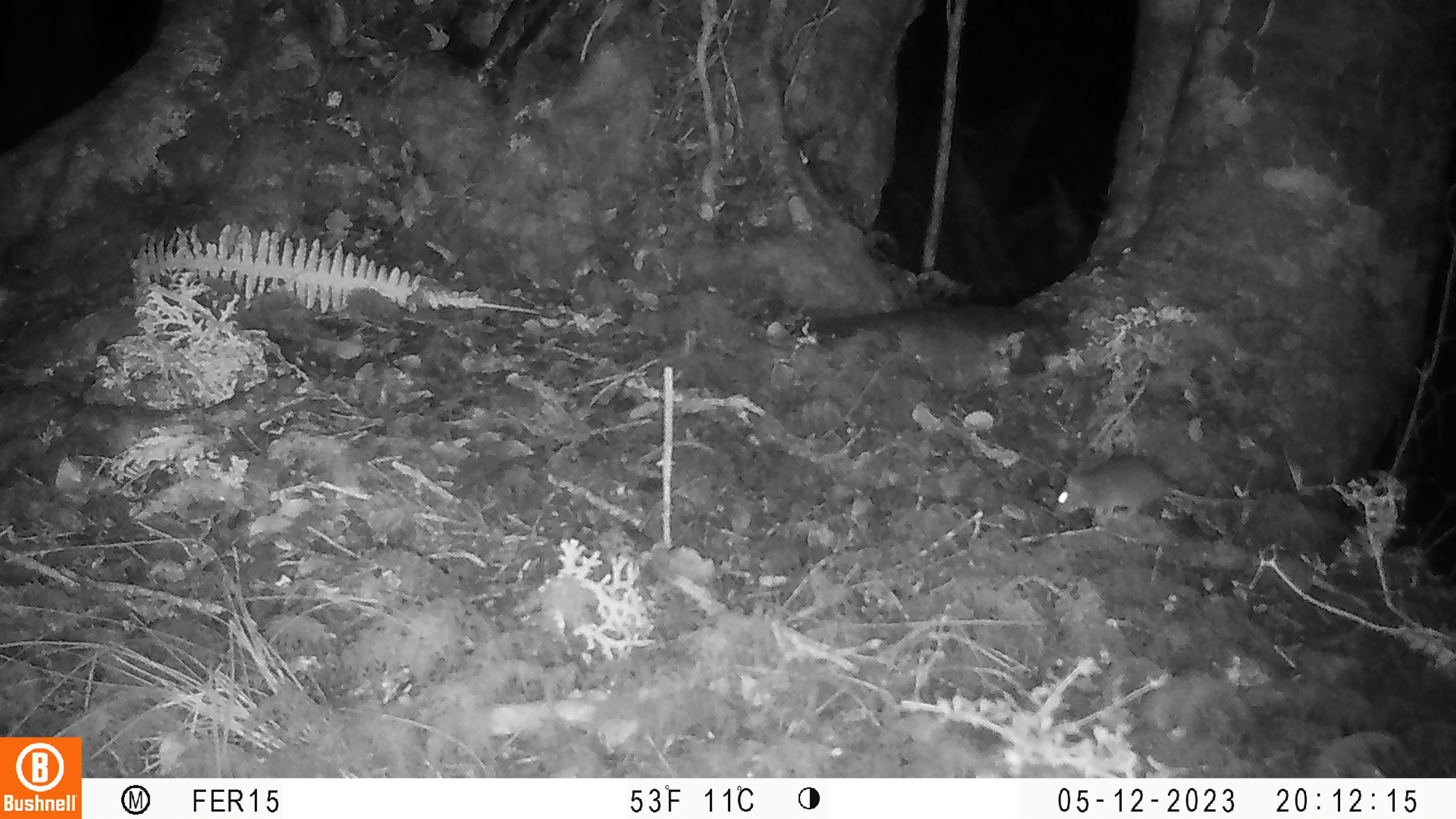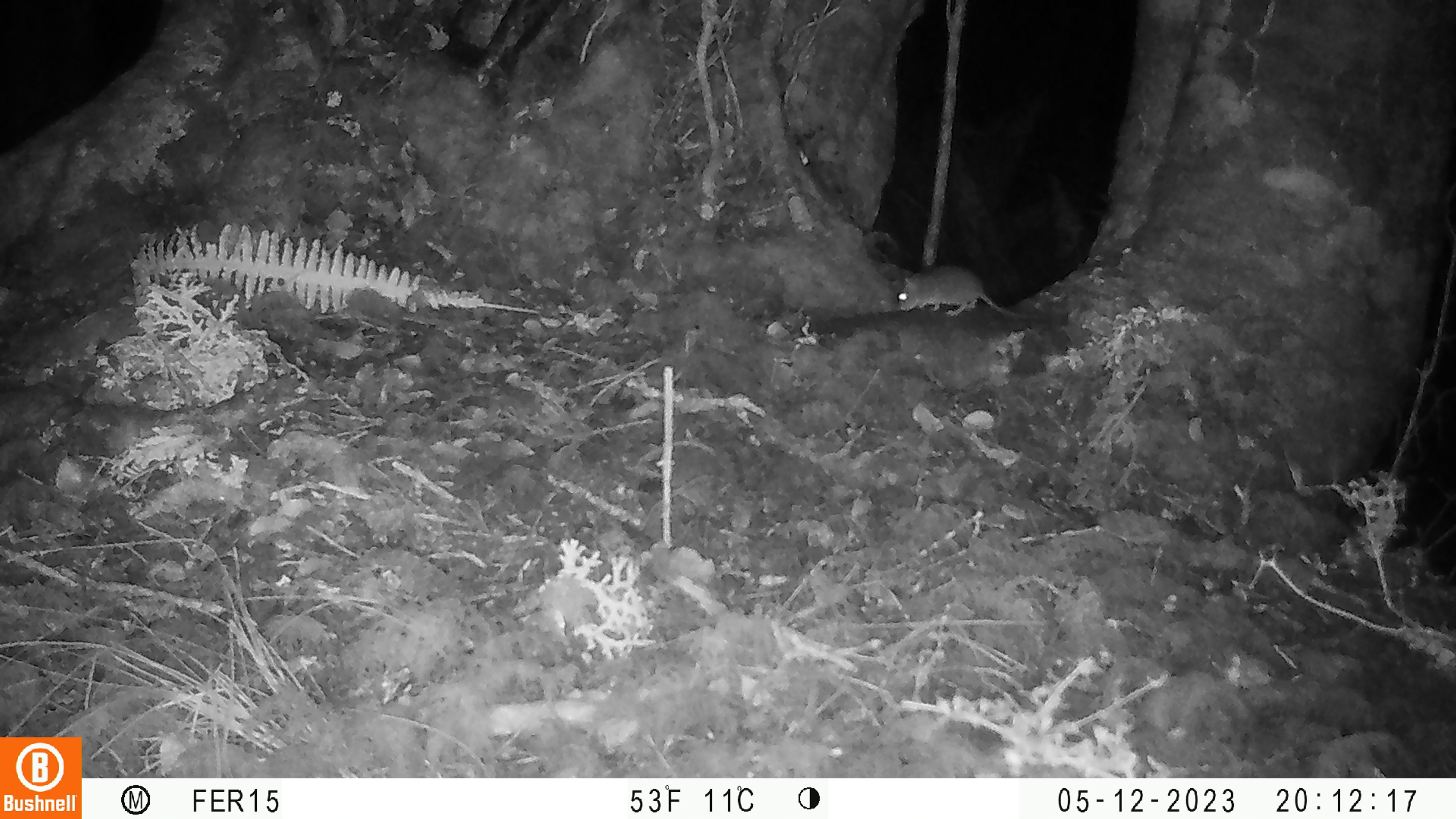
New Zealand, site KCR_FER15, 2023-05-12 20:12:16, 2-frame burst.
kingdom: Animalia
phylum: Chordata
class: Mammalia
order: Rodentia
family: Muridae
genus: Rattus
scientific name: Rattus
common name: rat